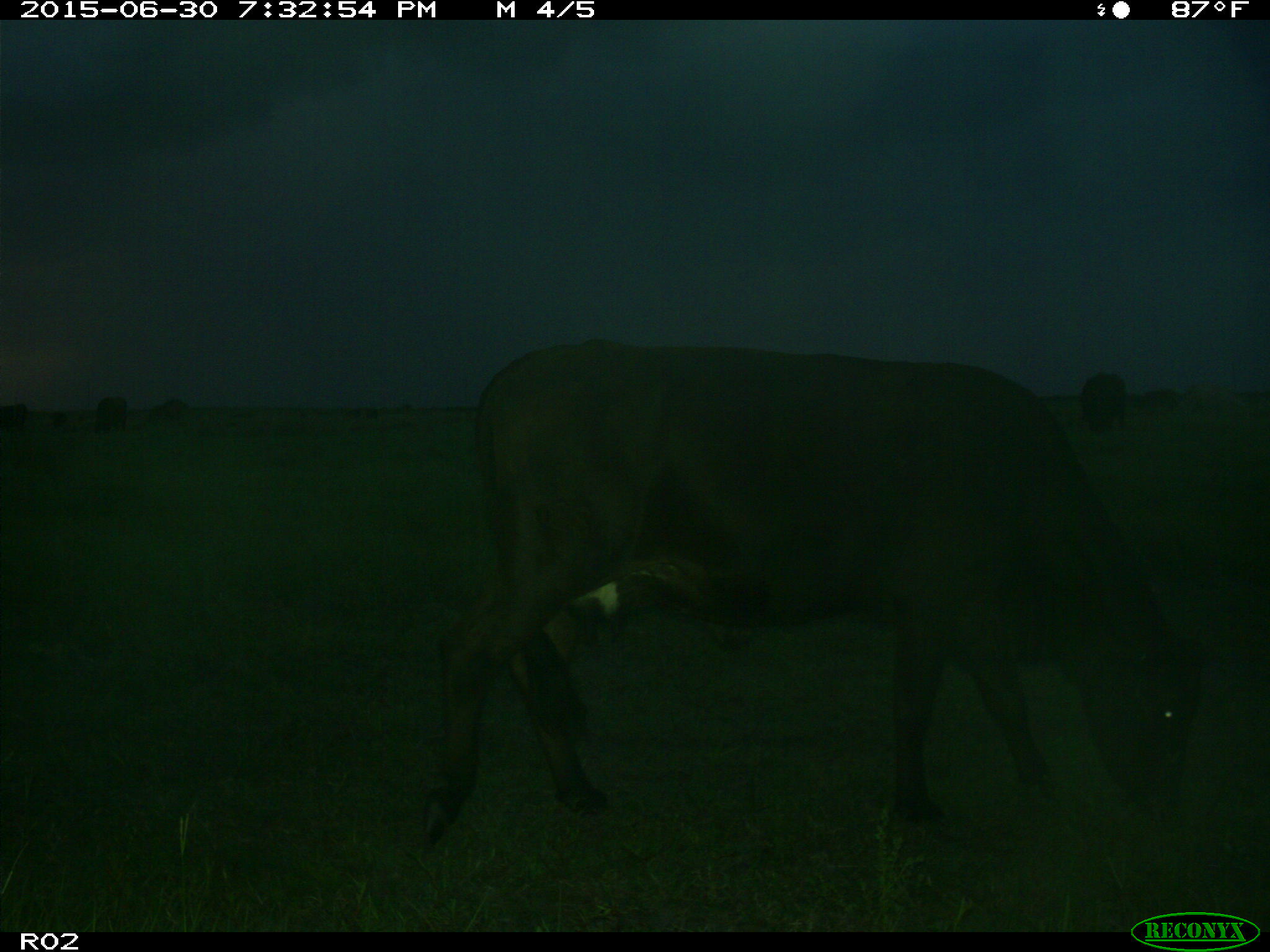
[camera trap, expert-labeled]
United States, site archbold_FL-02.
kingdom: Animalia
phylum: Chordata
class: Mammalia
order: Artiodactyla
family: Bovidae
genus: Bos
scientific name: Bos taurus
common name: domestic cow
Bos taurus (domestic cow).